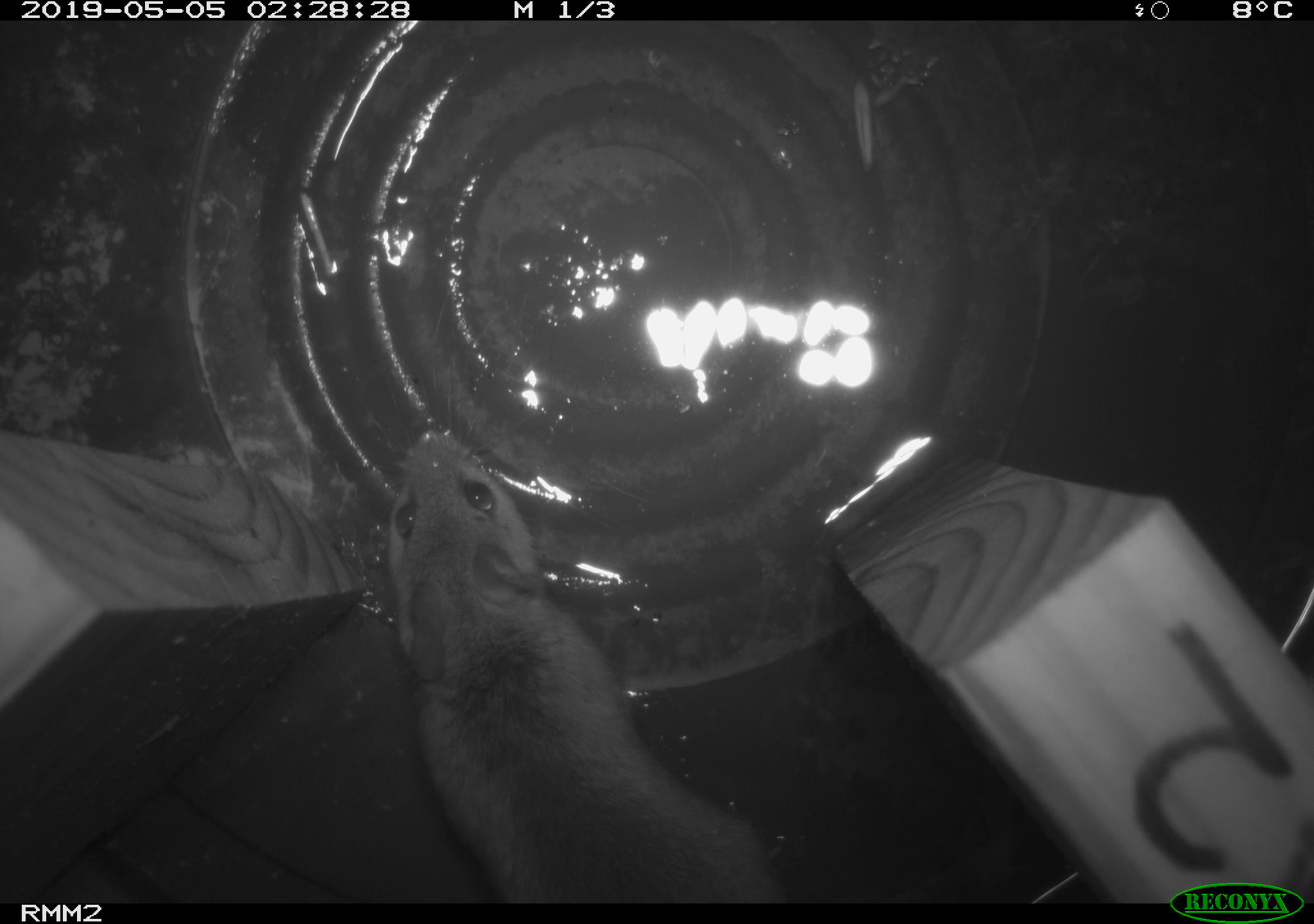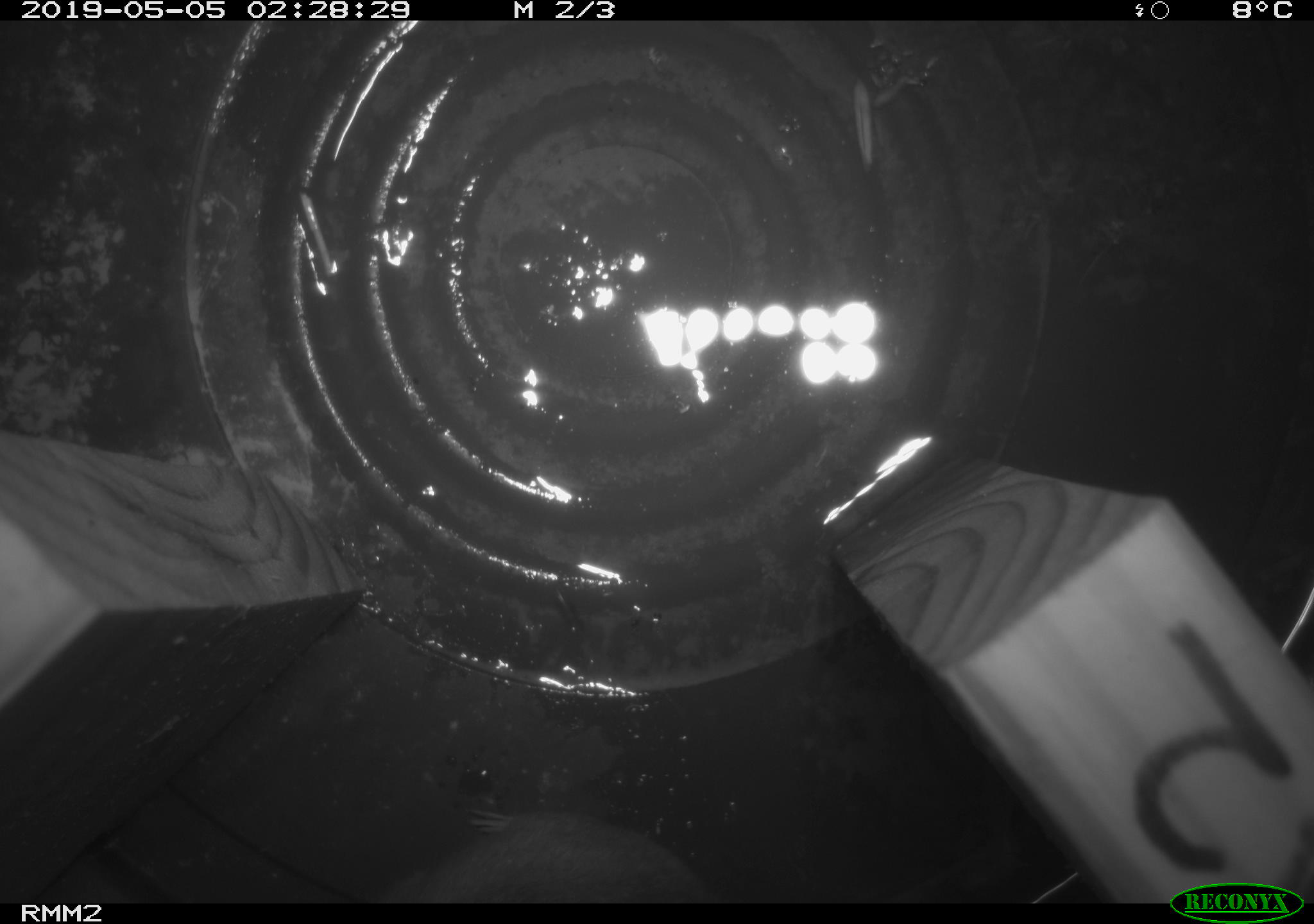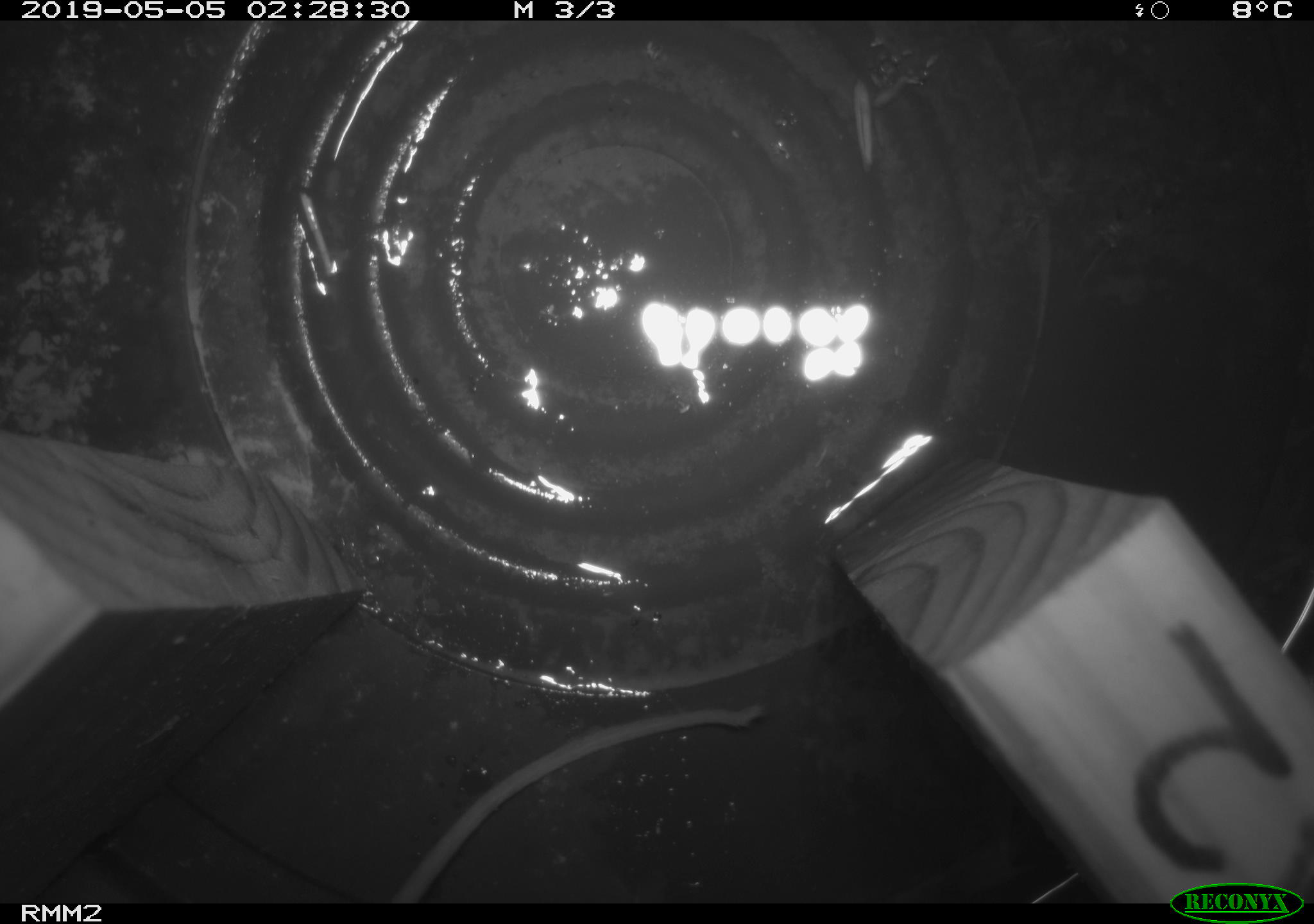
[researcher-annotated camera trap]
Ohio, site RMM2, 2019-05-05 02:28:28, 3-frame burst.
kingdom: Animalia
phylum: Chordata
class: Mammalia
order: Rodentia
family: Cricetidae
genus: Peromyscus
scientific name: Peromyscus leucopus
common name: white-footed mouse